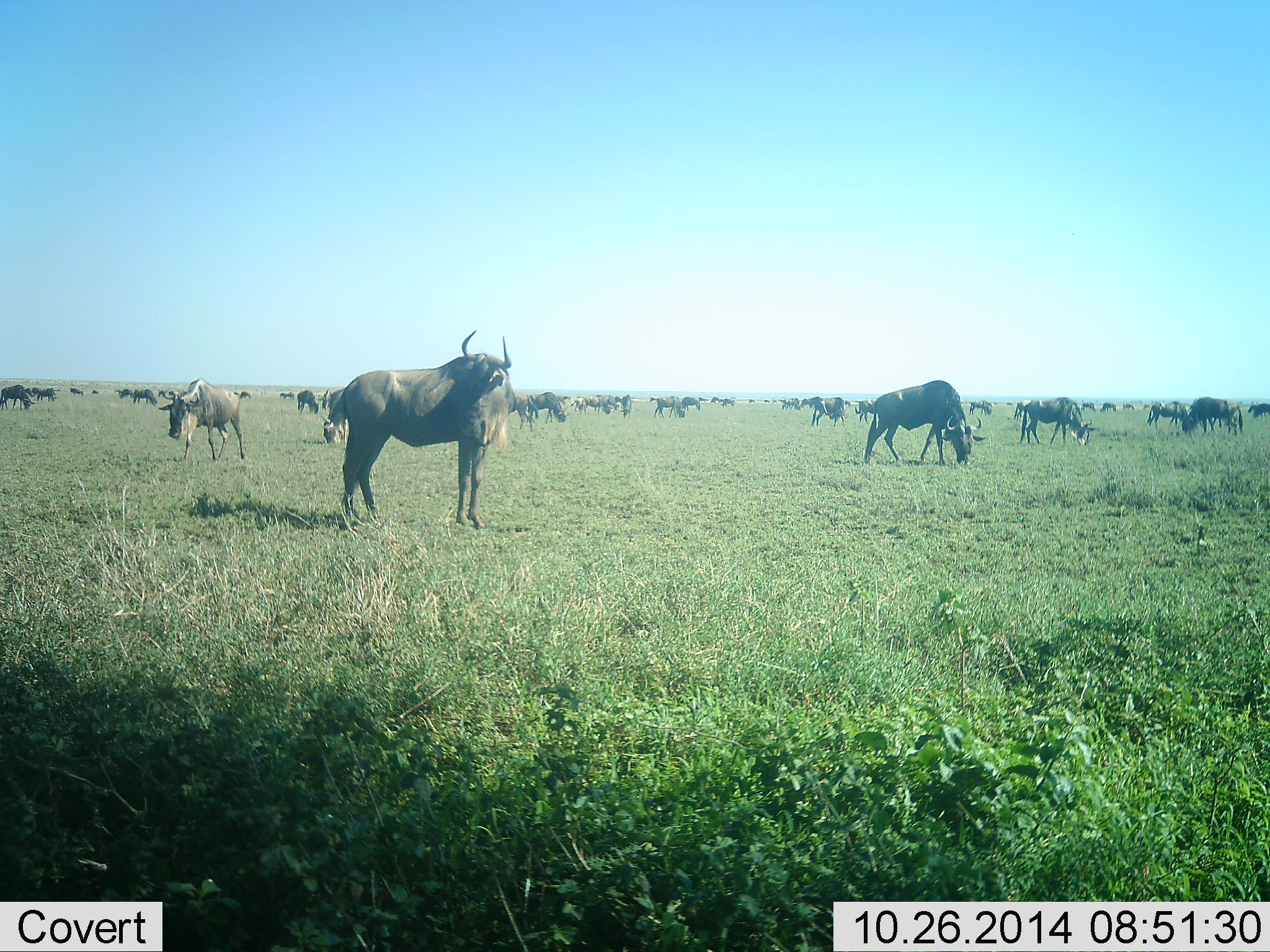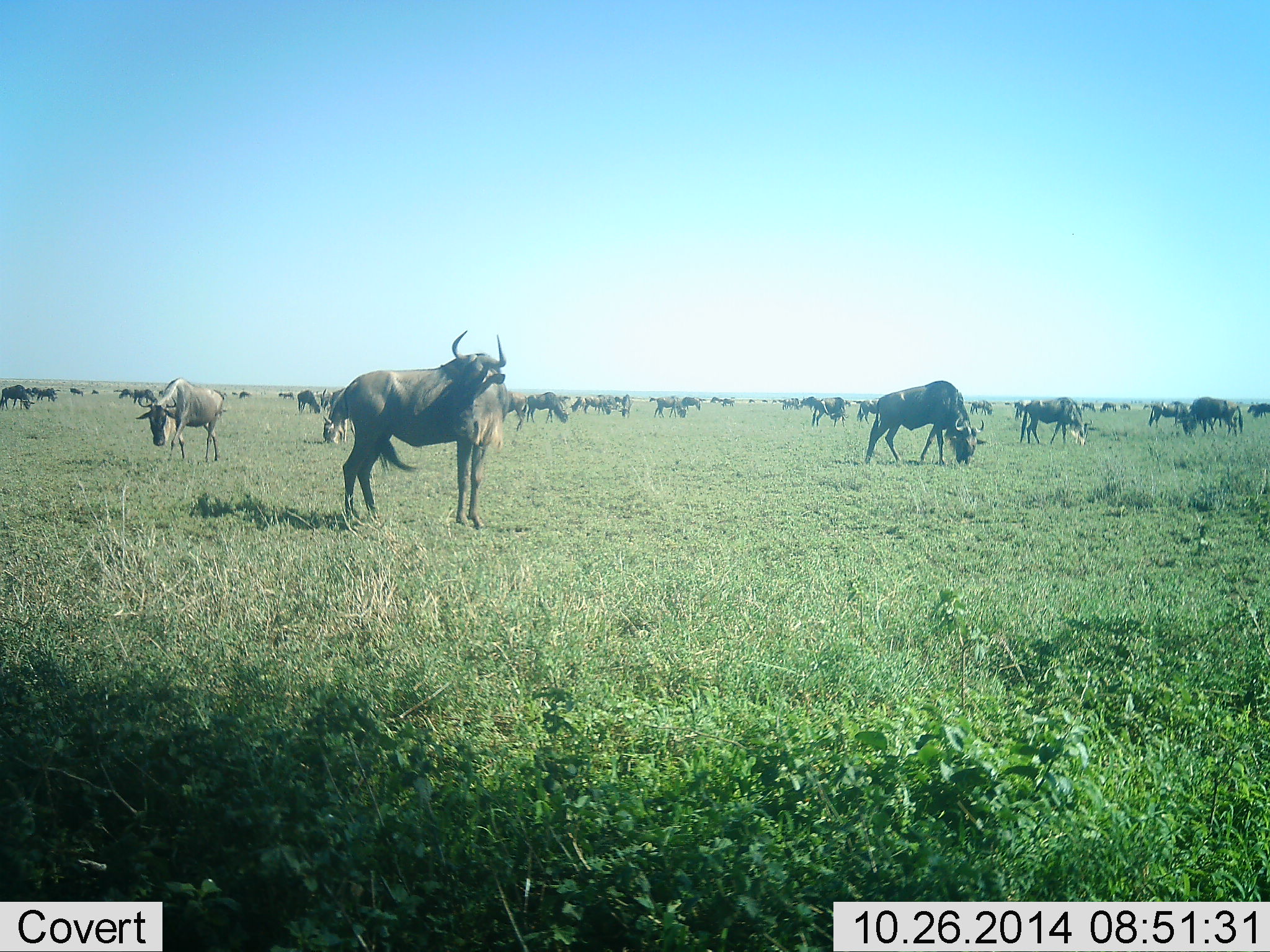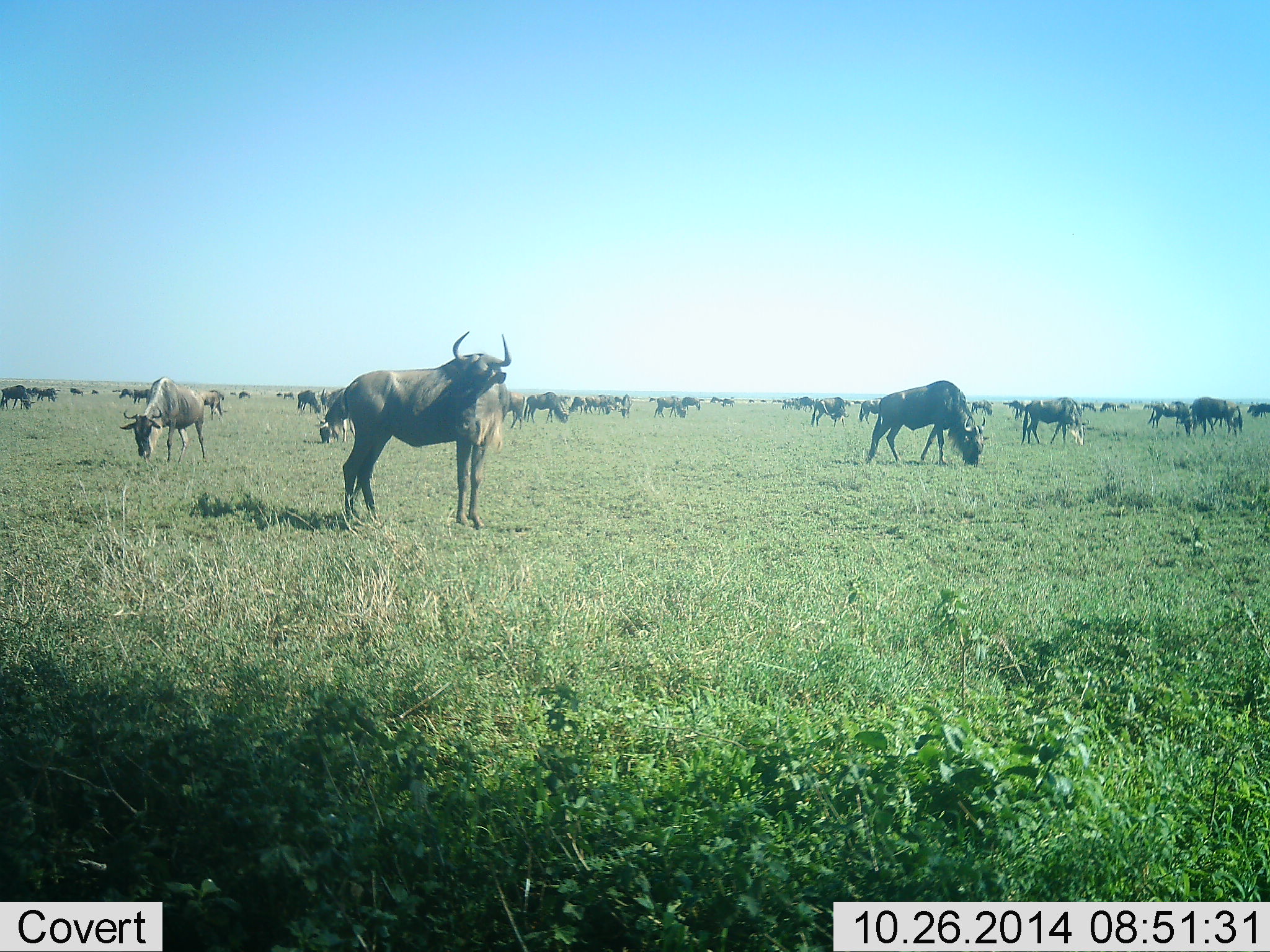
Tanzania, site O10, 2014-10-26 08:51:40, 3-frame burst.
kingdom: Animalia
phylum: Chordata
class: Mammalia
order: Artiodactyla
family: Bovidae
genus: Connochaetes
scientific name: Connochaetes taurinus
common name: blue wildebeest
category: wildebeest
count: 51+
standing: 80%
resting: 0%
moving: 40%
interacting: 0%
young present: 0%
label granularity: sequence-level